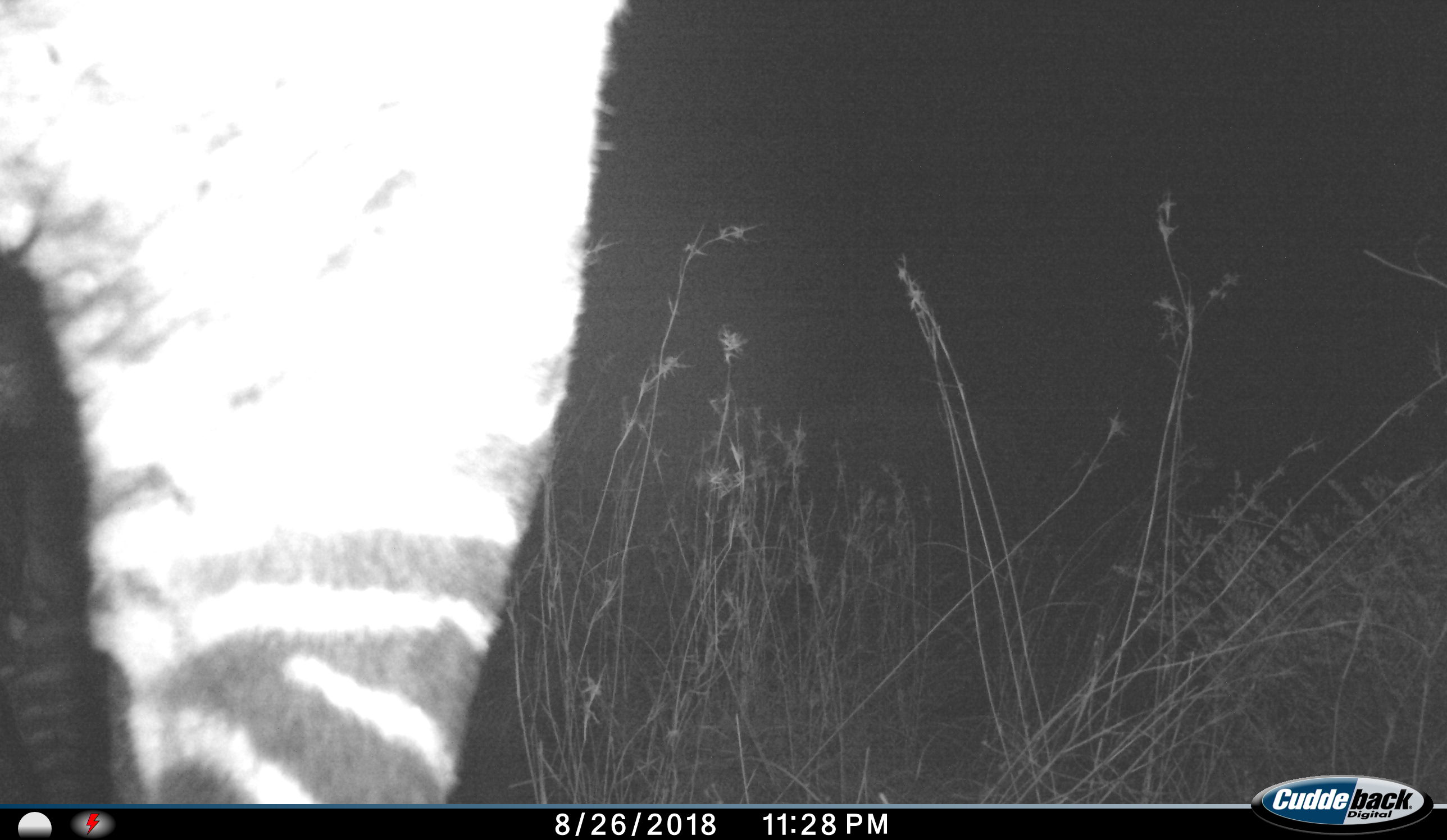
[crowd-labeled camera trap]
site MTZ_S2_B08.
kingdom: Animalia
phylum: Chordata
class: Mammalia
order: Perissodactyla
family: Equidae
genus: Equus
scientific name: Equus zebra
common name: mountain zebra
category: zebramountain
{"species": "zebramountain (mountain zebra) (Equus zebra)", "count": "1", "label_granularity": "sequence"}